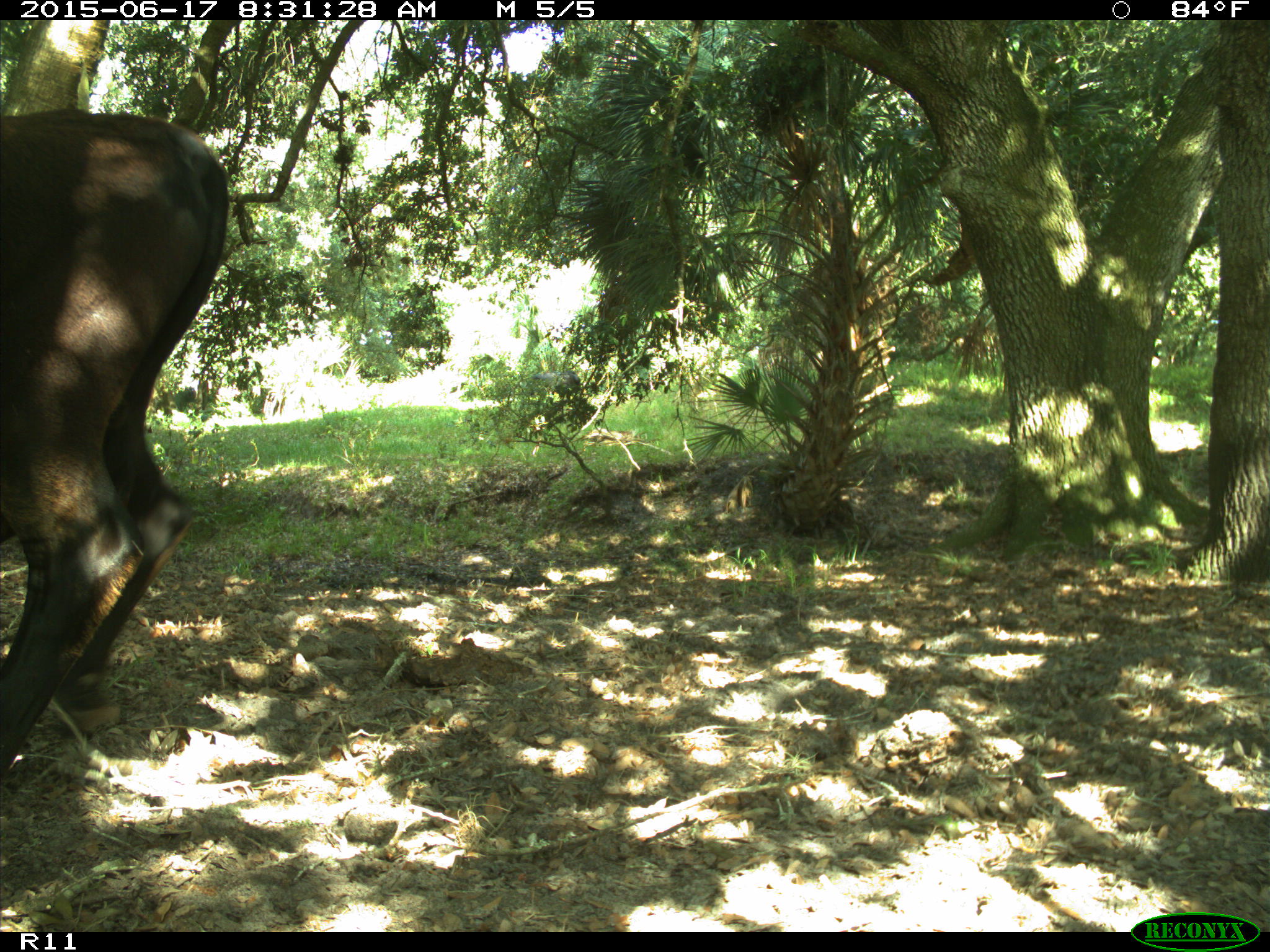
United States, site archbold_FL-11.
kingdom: Animalia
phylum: Chordata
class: Mammalia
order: Artiodactyla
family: Bovidae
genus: Bos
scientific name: Bos taurus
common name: domestic cow